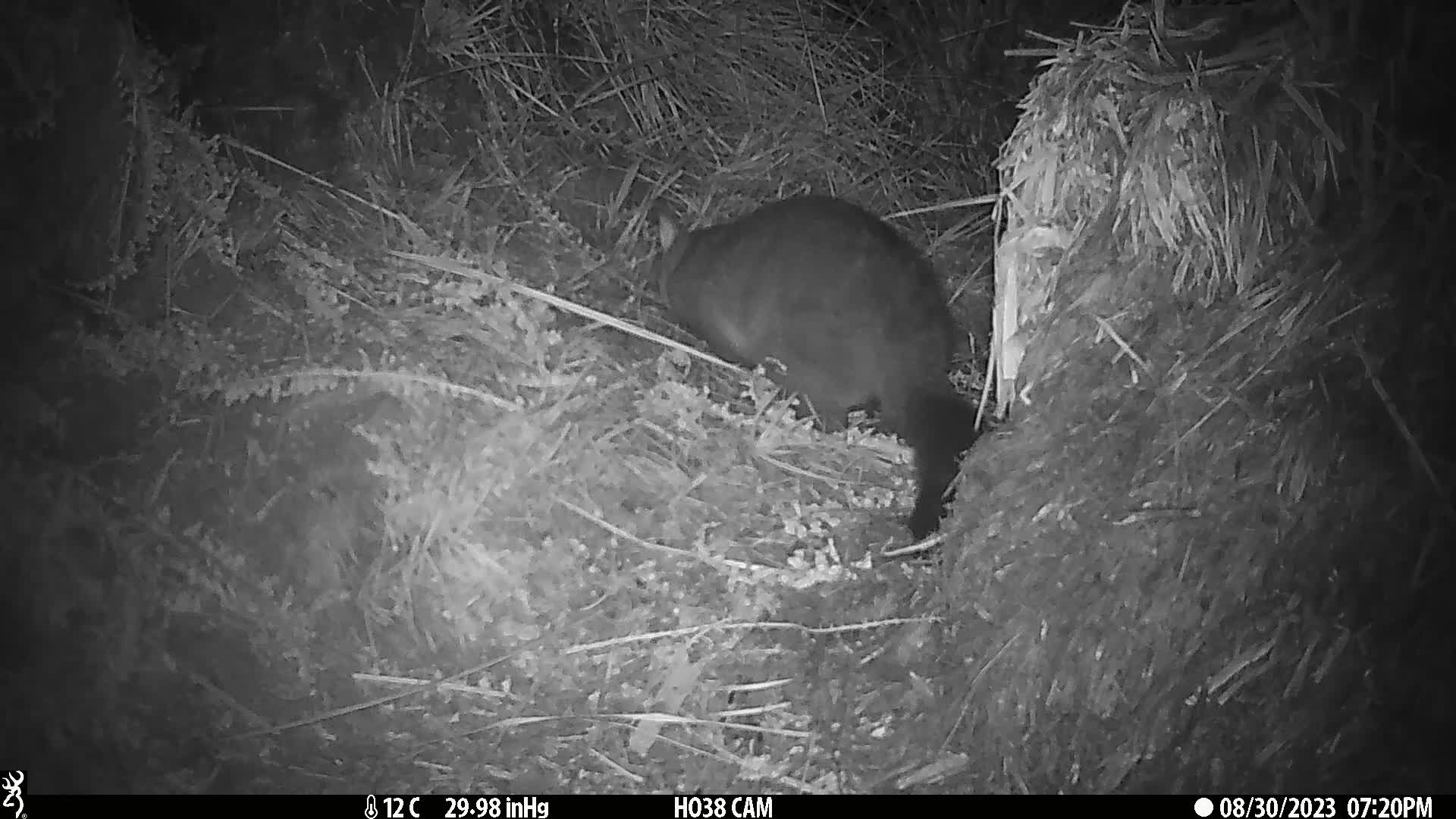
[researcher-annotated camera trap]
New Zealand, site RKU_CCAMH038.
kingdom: Animalia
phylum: Chordata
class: Mammalia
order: Diprotodontia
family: Phalangeridae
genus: Trichosurus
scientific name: Trichosurus vulpecula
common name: common brushtail possum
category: possum